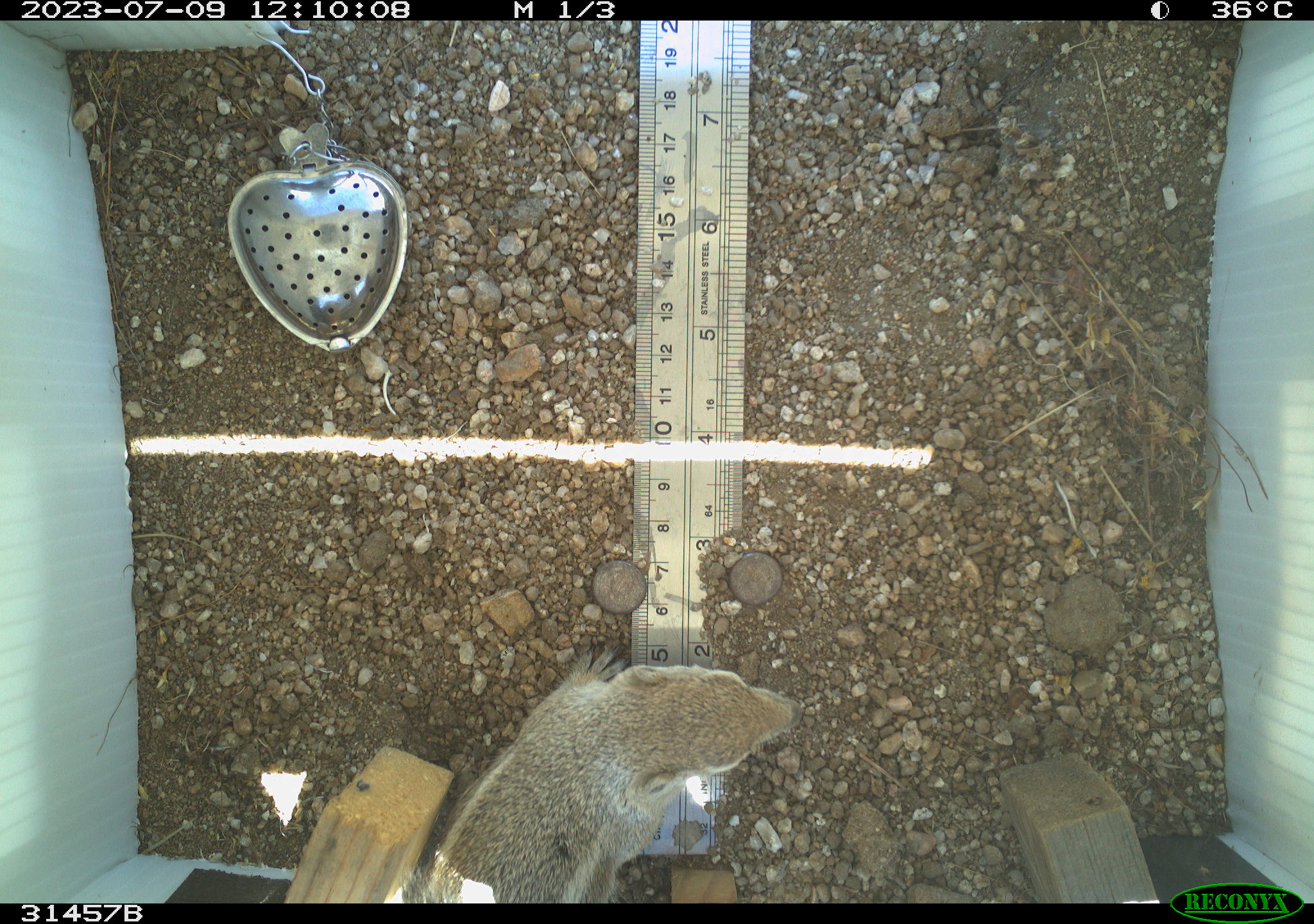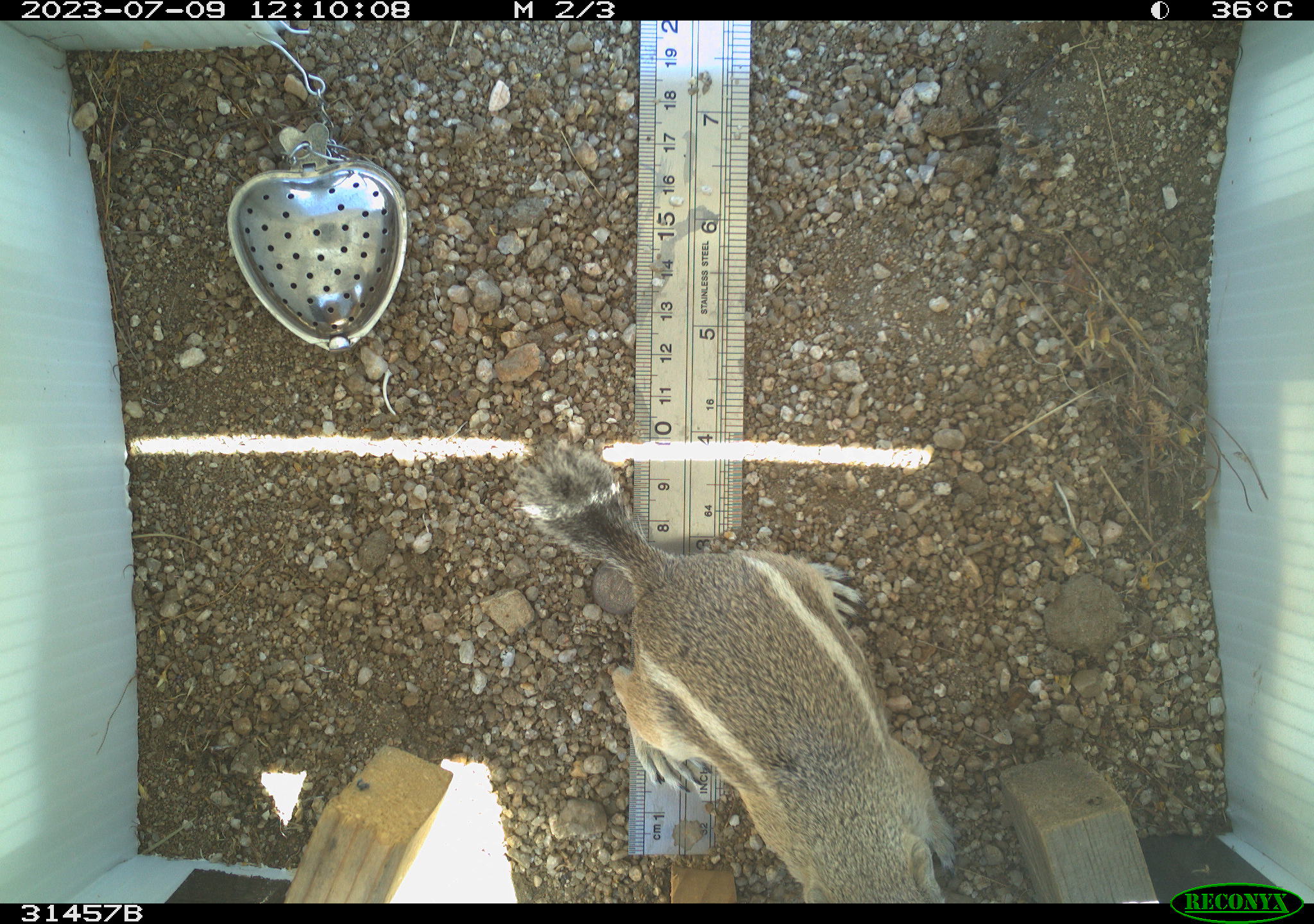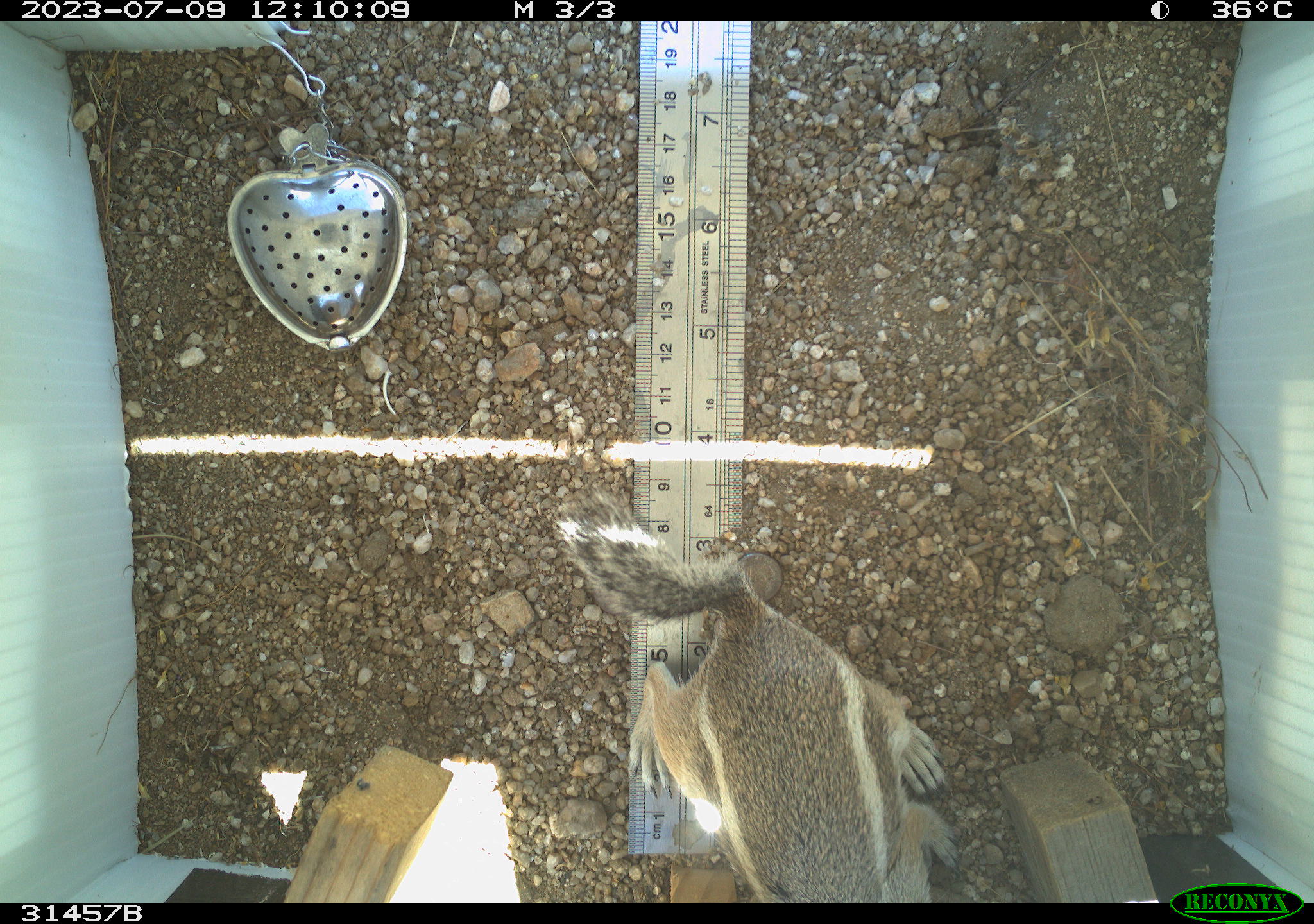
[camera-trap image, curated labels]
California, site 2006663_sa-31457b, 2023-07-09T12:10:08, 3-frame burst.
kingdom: Animalia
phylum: Chordata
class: Mammalia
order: Rodentia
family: Sciuridae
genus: Ammospermophilus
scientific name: Ammospermophilus leucurus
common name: white-tailed antelope squirrel